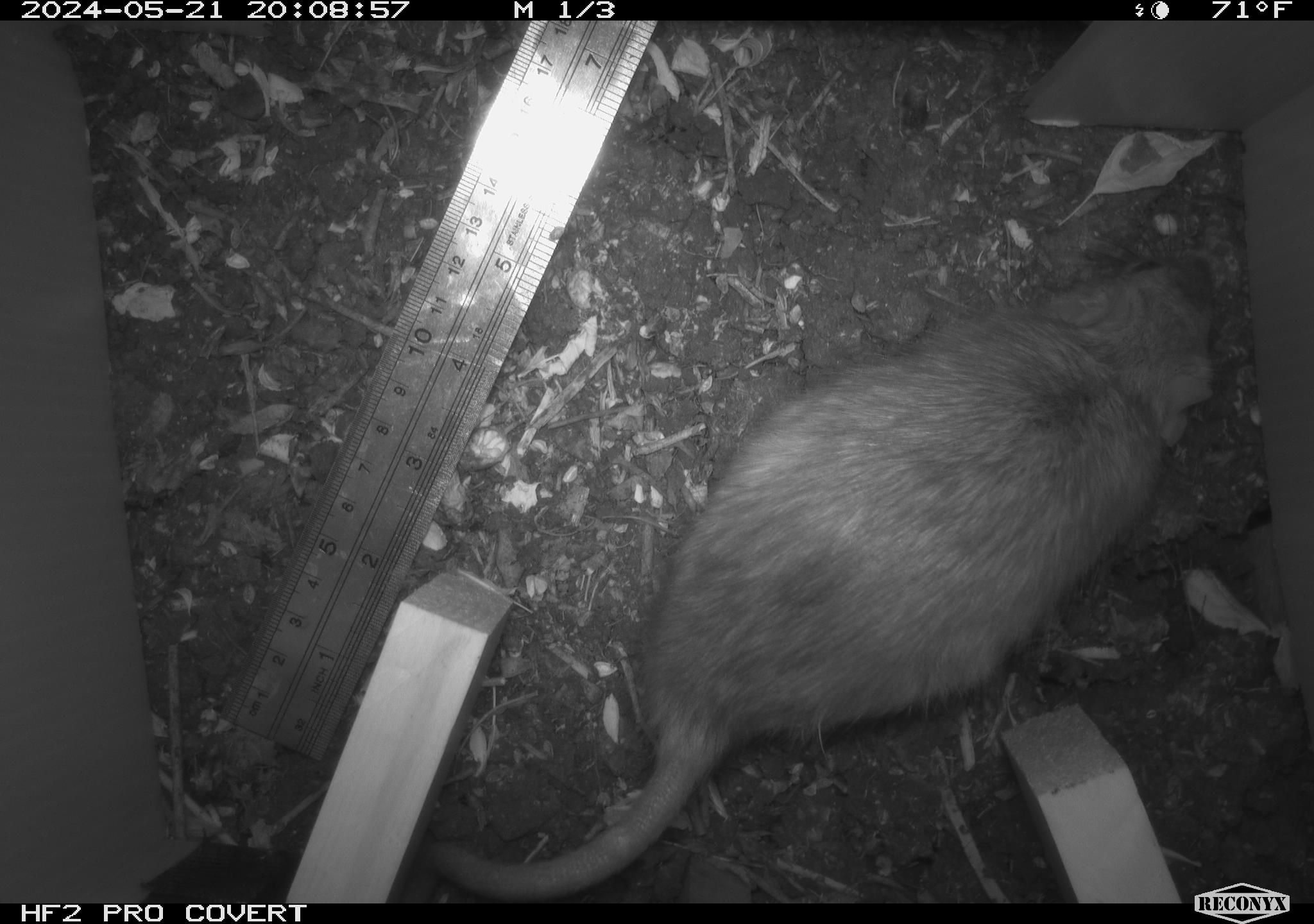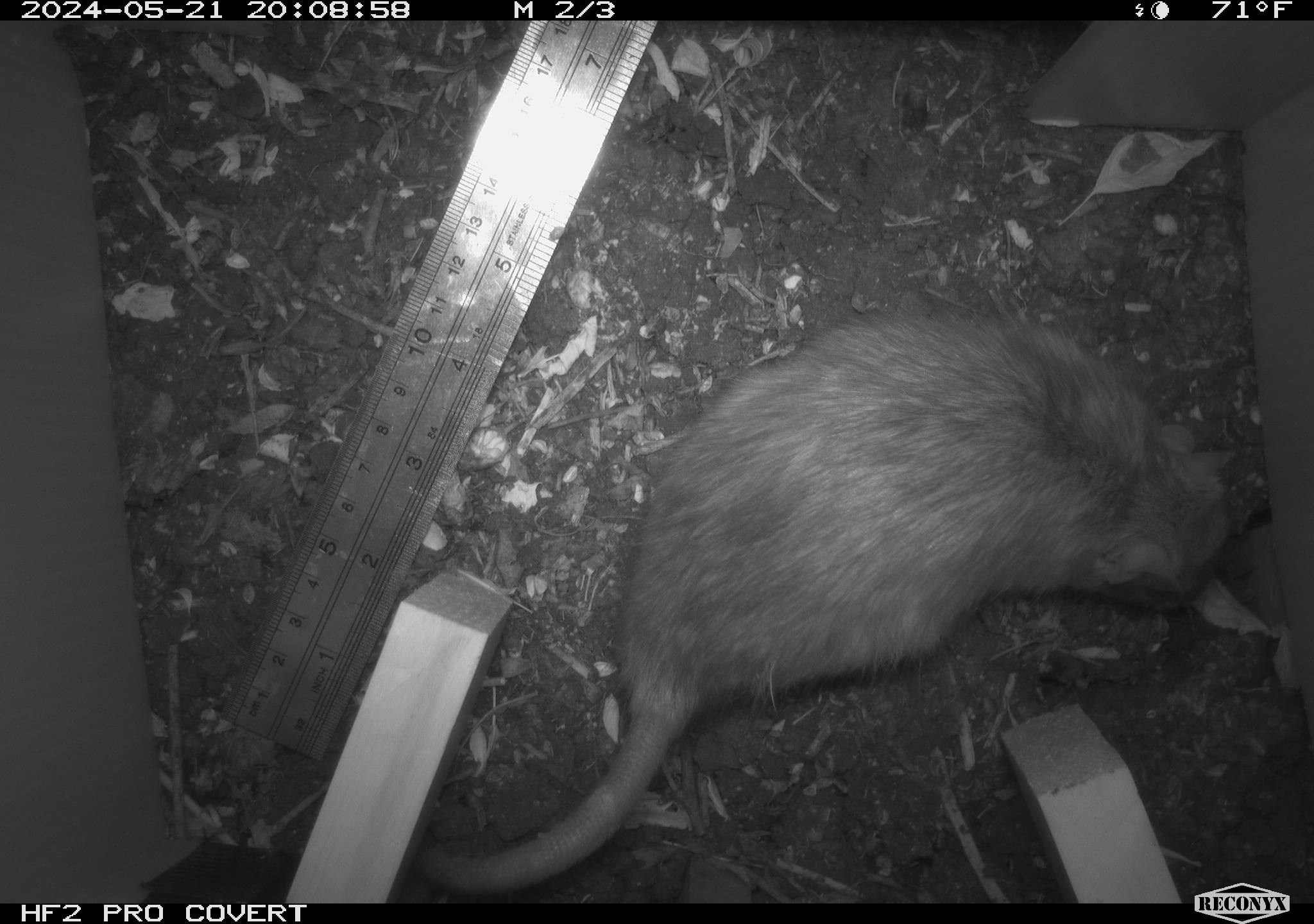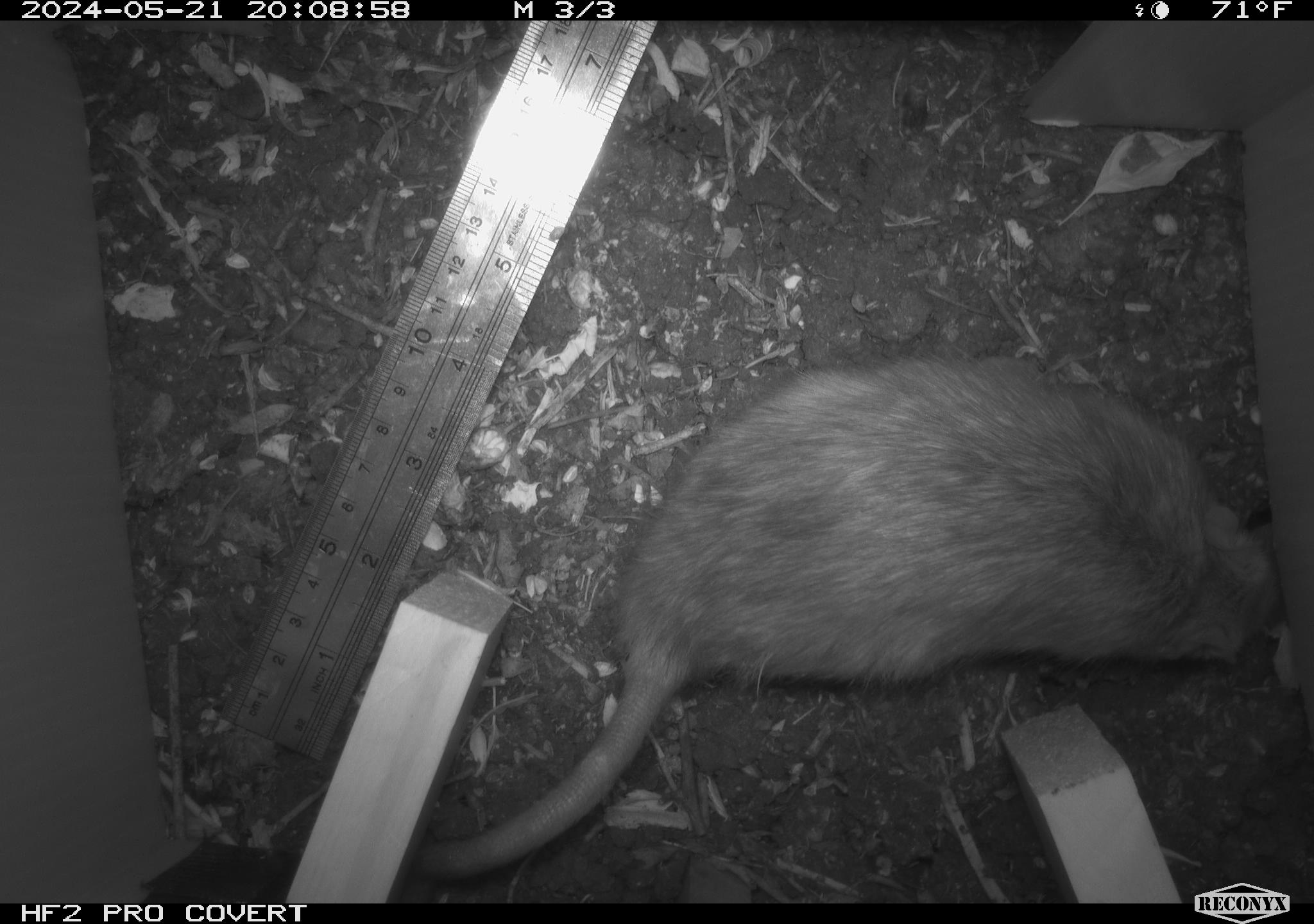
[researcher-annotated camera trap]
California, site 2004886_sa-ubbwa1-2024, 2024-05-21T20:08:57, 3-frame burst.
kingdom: Animalia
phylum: Chordata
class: Mammalia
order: Rodentia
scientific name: Rodentia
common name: woodrat or rat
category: woodrat or rat species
Woodrat or rat species (woodrat or rat) (Rodentia).